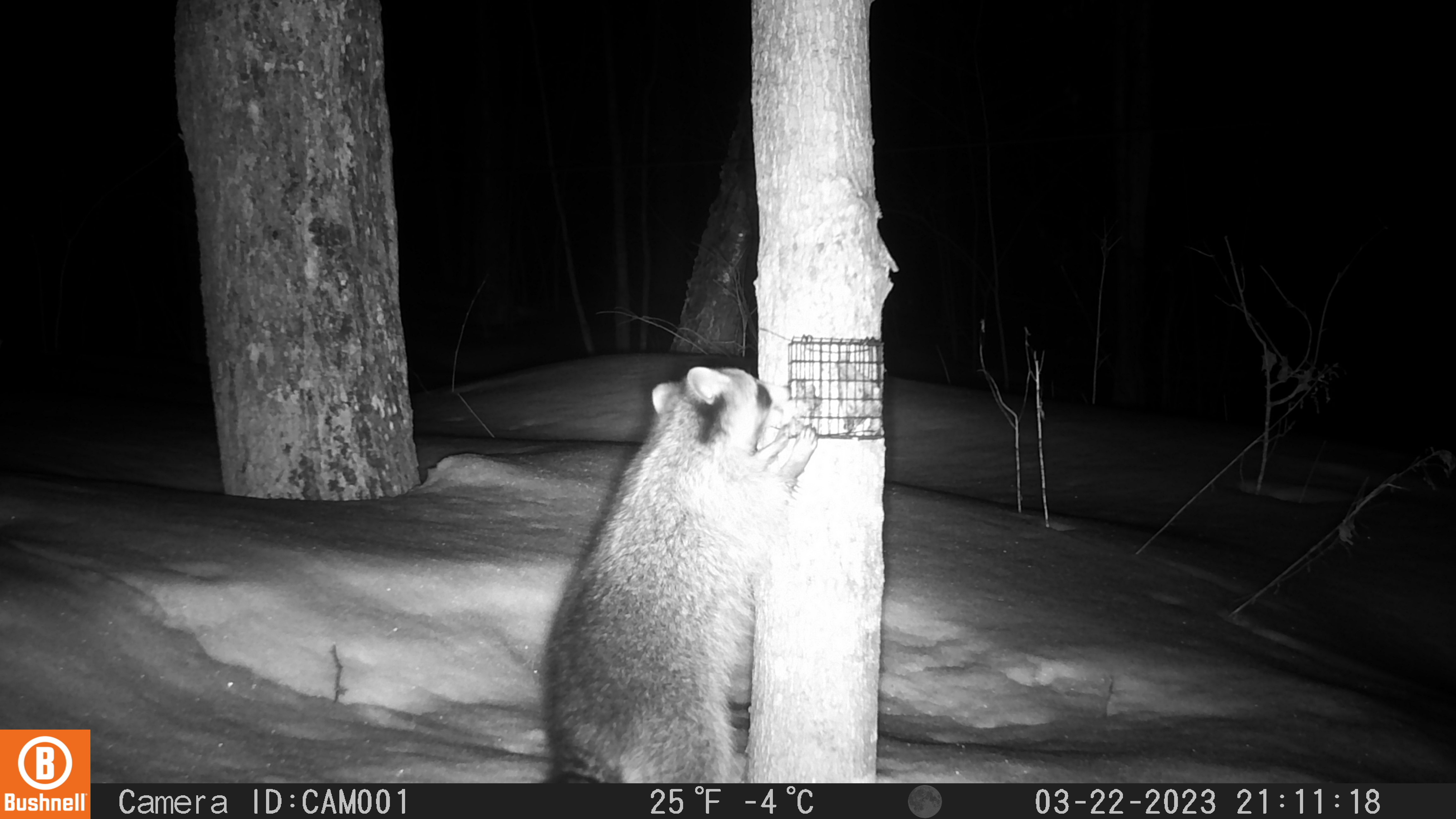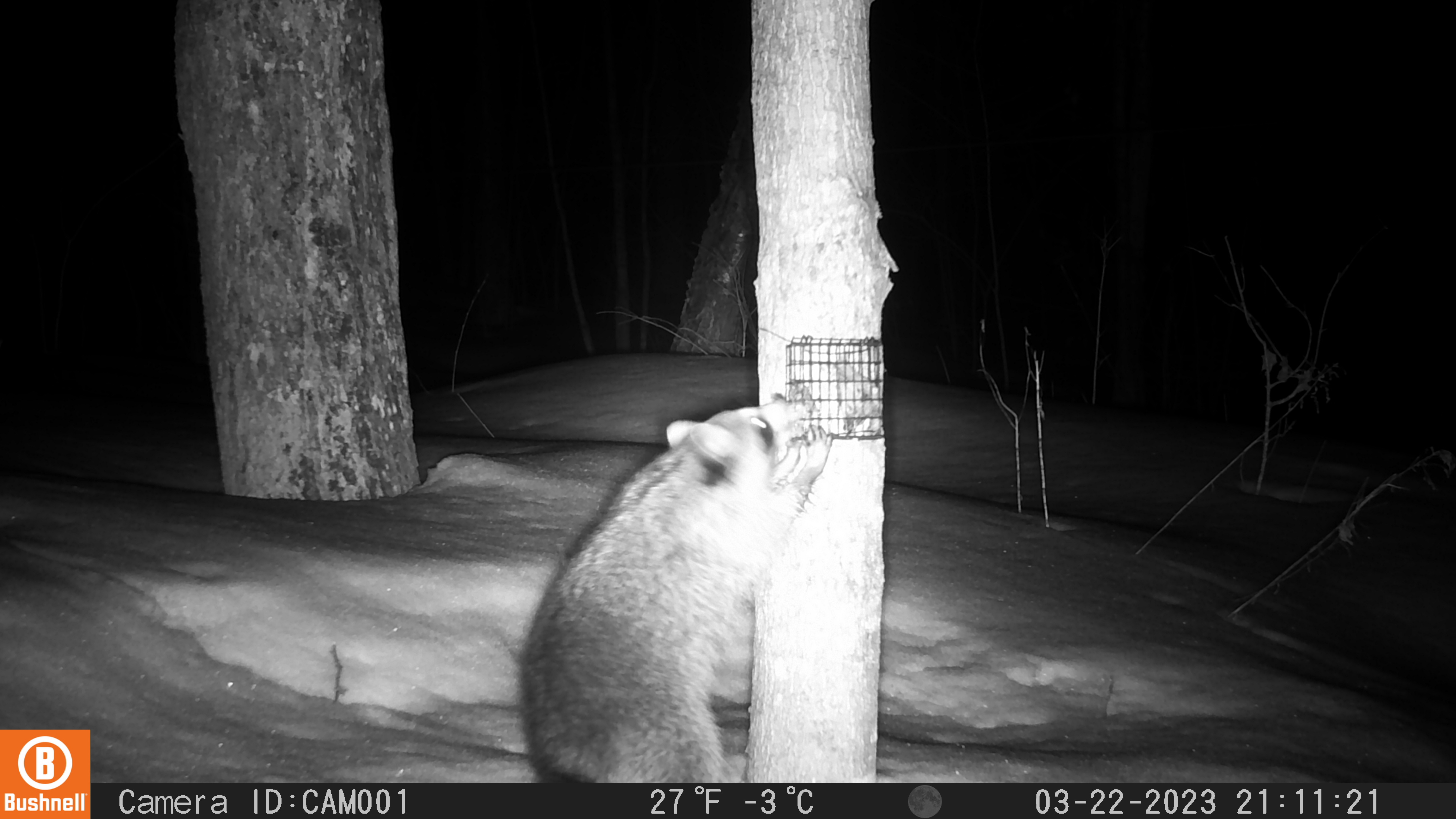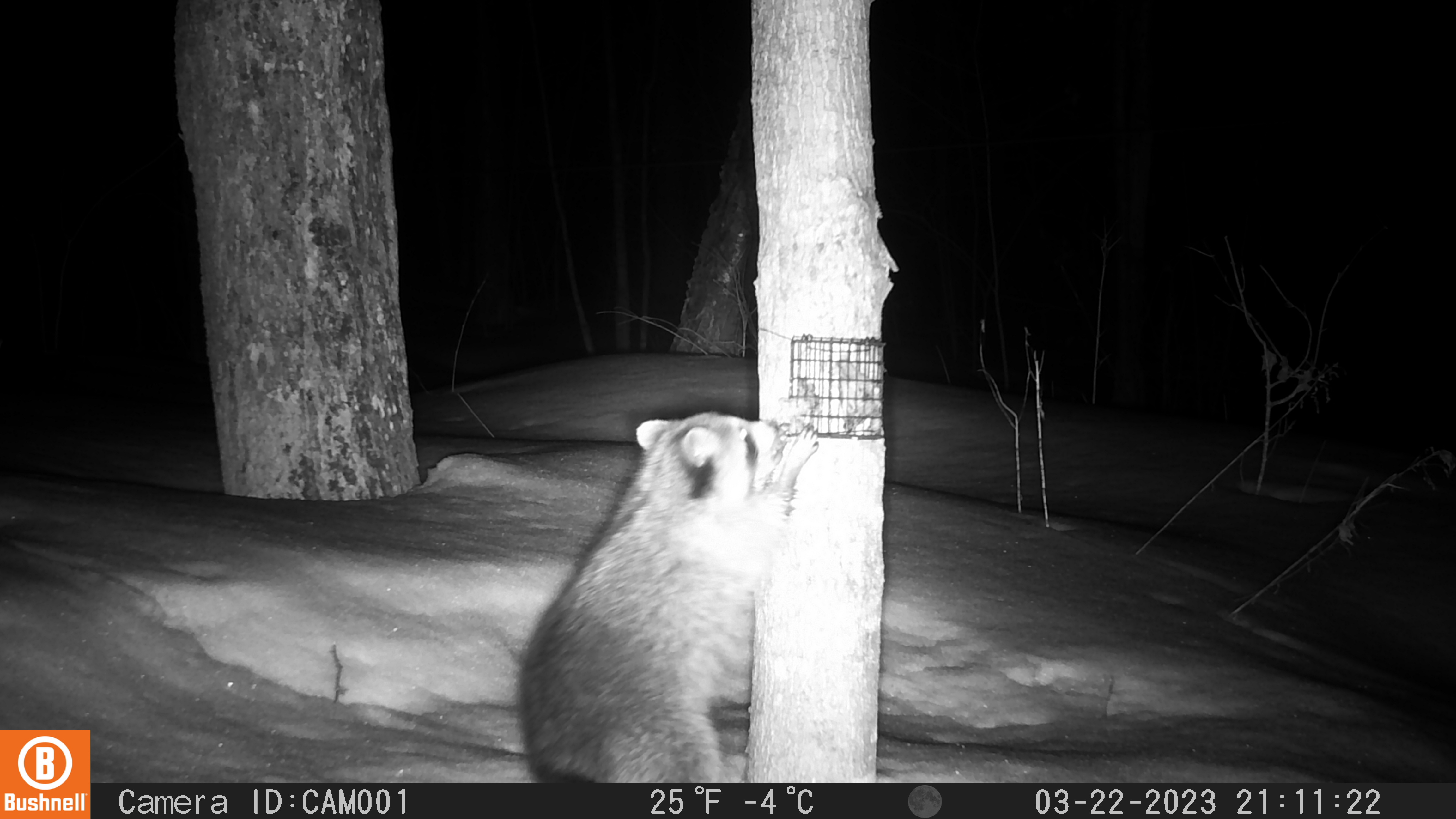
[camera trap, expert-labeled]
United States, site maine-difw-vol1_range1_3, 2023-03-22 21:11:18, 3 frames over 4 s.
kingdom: Animalia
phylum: Chordata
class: Mammalia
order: Carnivora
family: Procyonidae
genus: Procyon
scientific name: Procyon lotor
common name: raccoon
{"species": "raccoon (Procyon lotor)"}